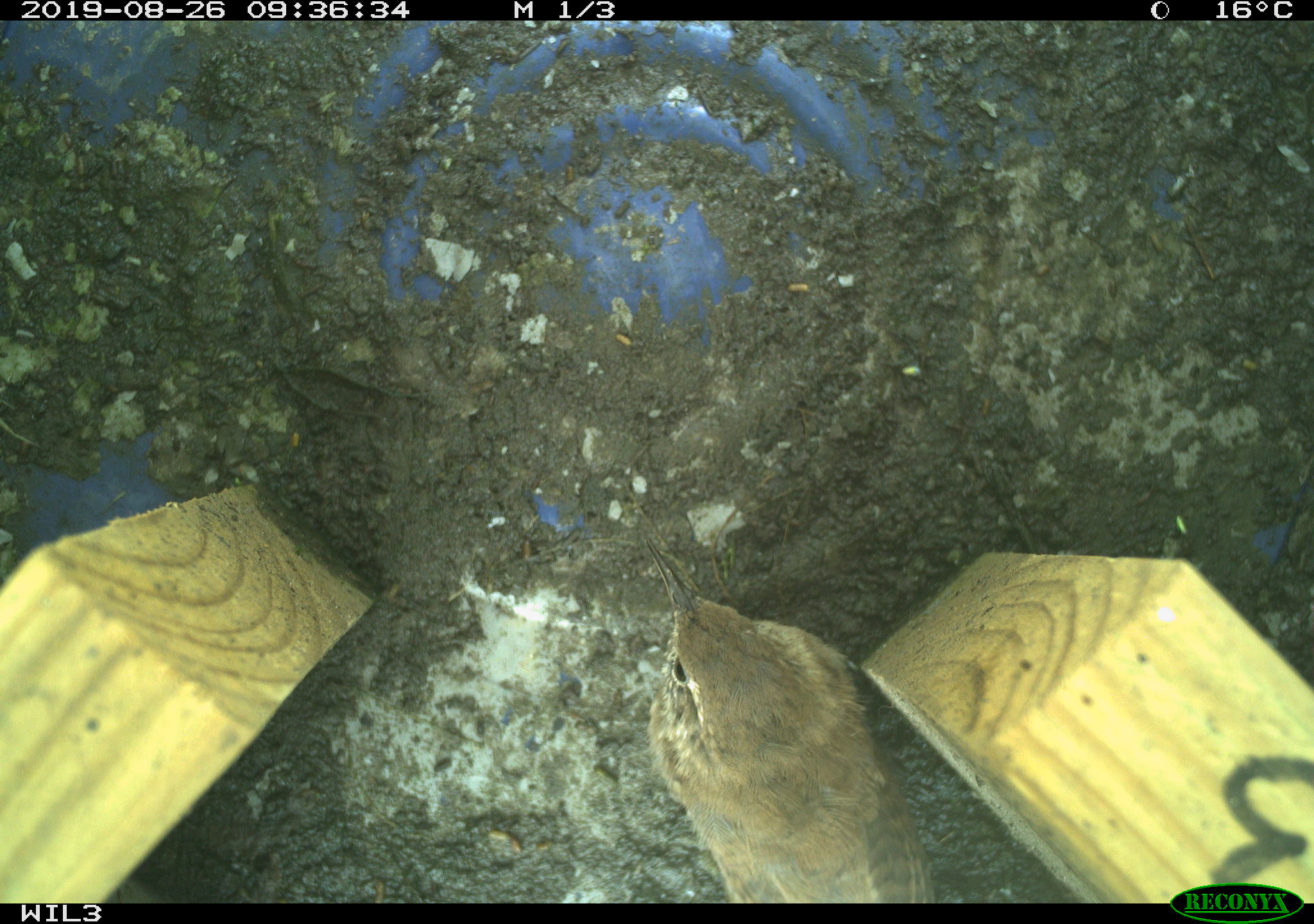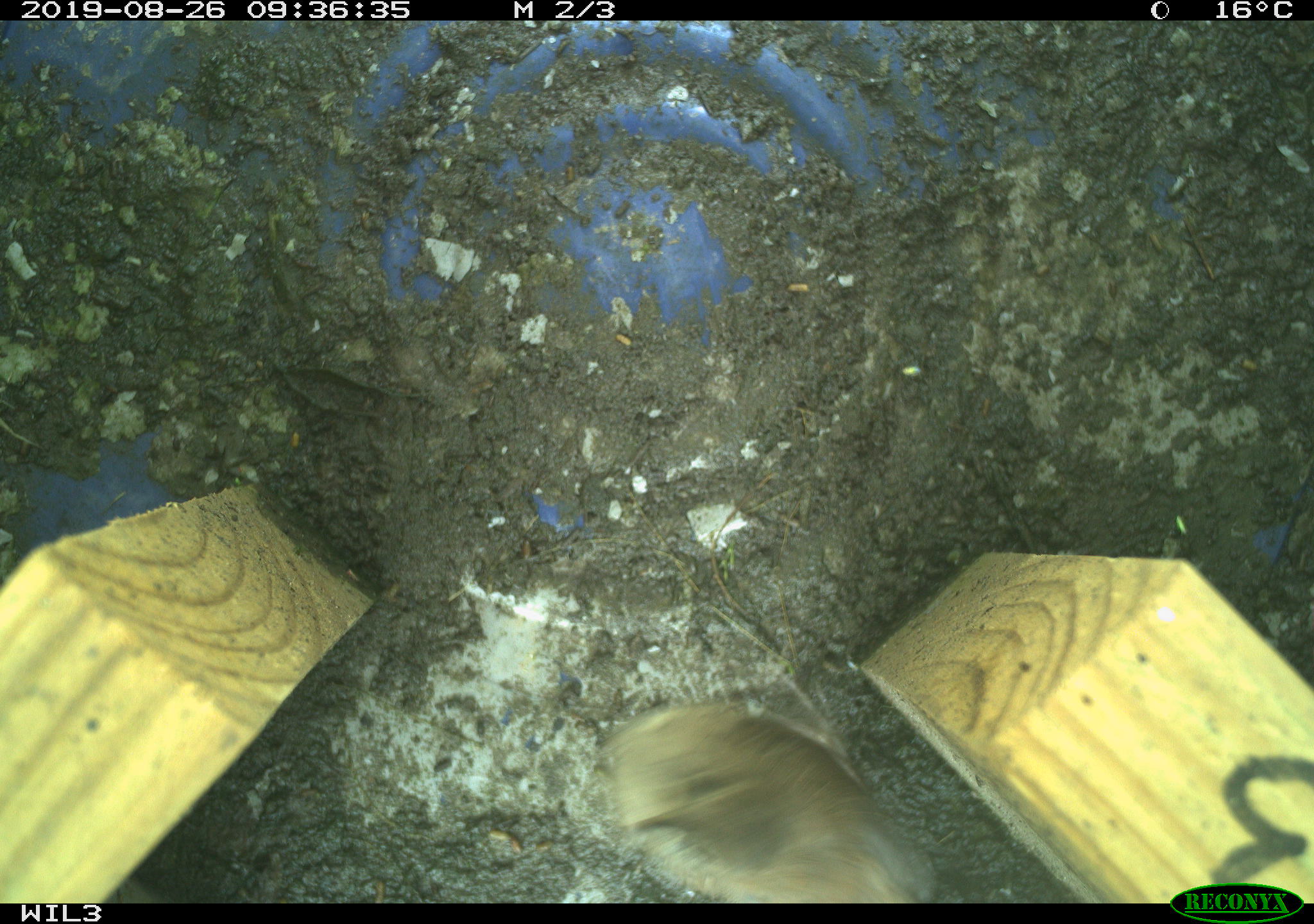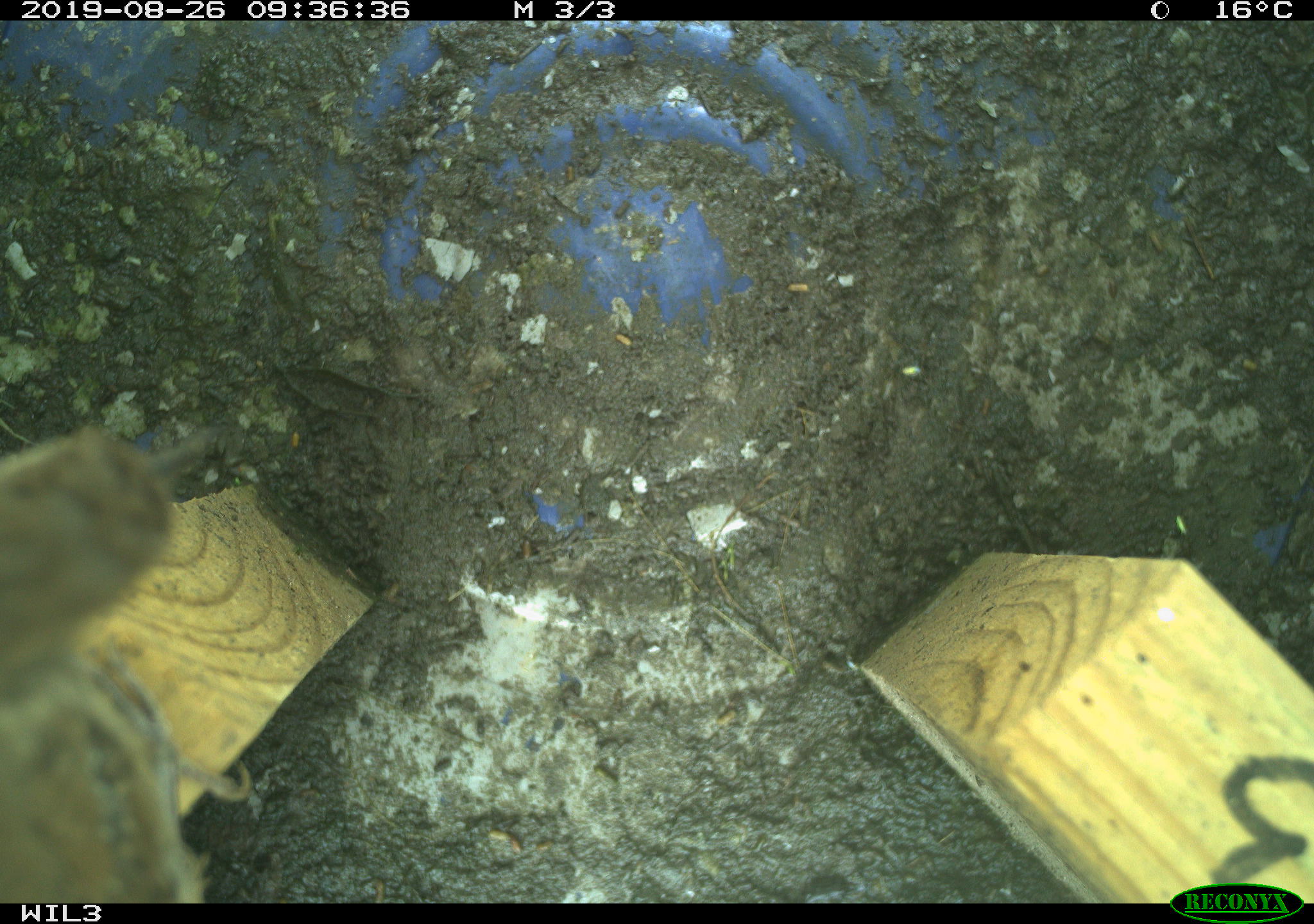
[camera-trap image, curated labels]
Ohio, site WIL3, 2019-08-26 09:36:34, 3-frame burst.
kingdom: Animalia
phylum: Chordata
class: Aves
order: Passeriformes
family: Troglodytidae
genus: Troglodytes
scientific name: Troglodytes aedon aedon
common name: northern house wren